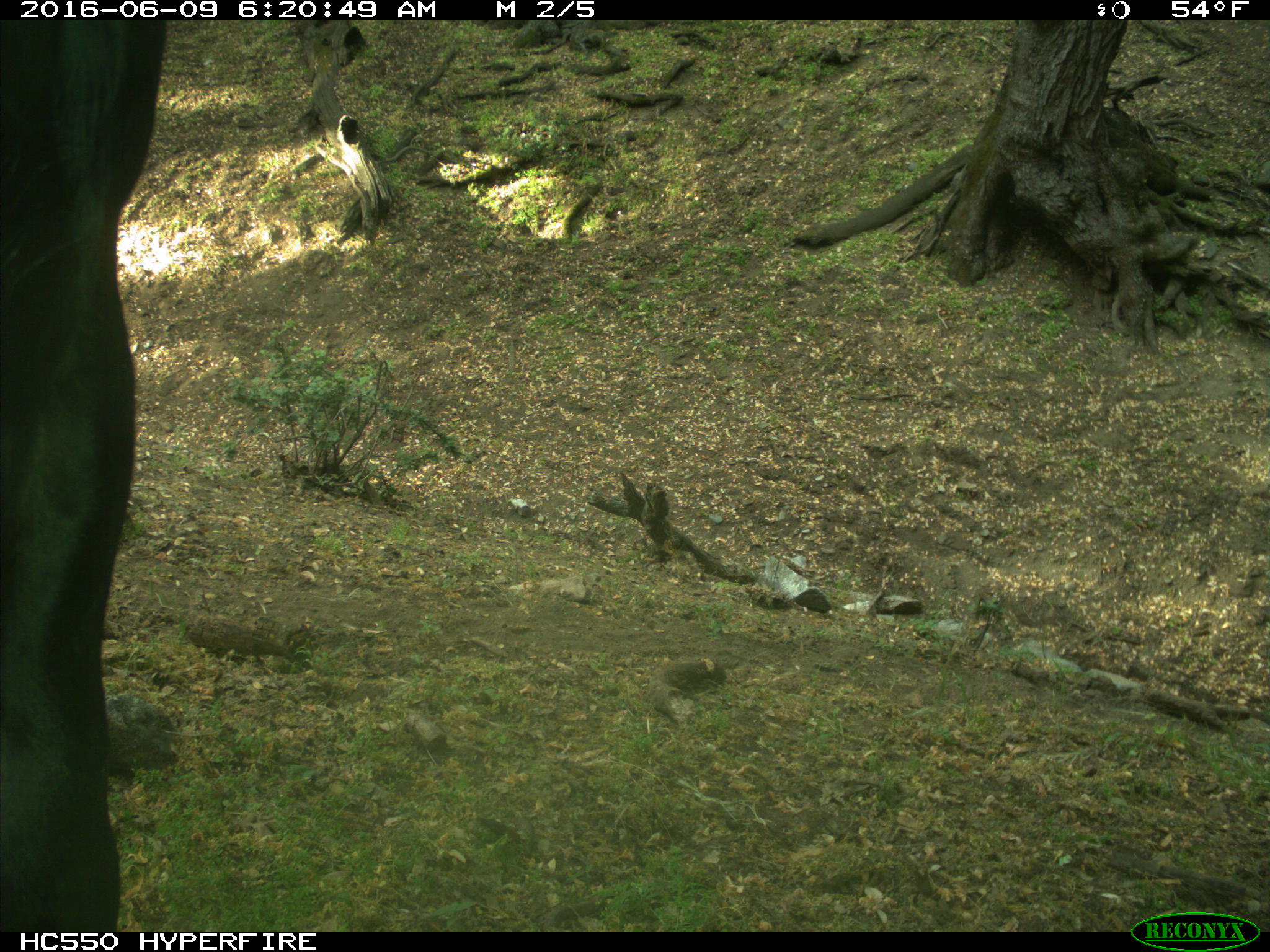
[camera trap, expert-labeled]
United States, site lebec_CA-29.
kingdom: Animalia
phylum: Chordata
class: Mammalia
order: Artiodactyla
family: Bovidae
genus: Bos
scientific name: Bos taurus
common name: domestic cow